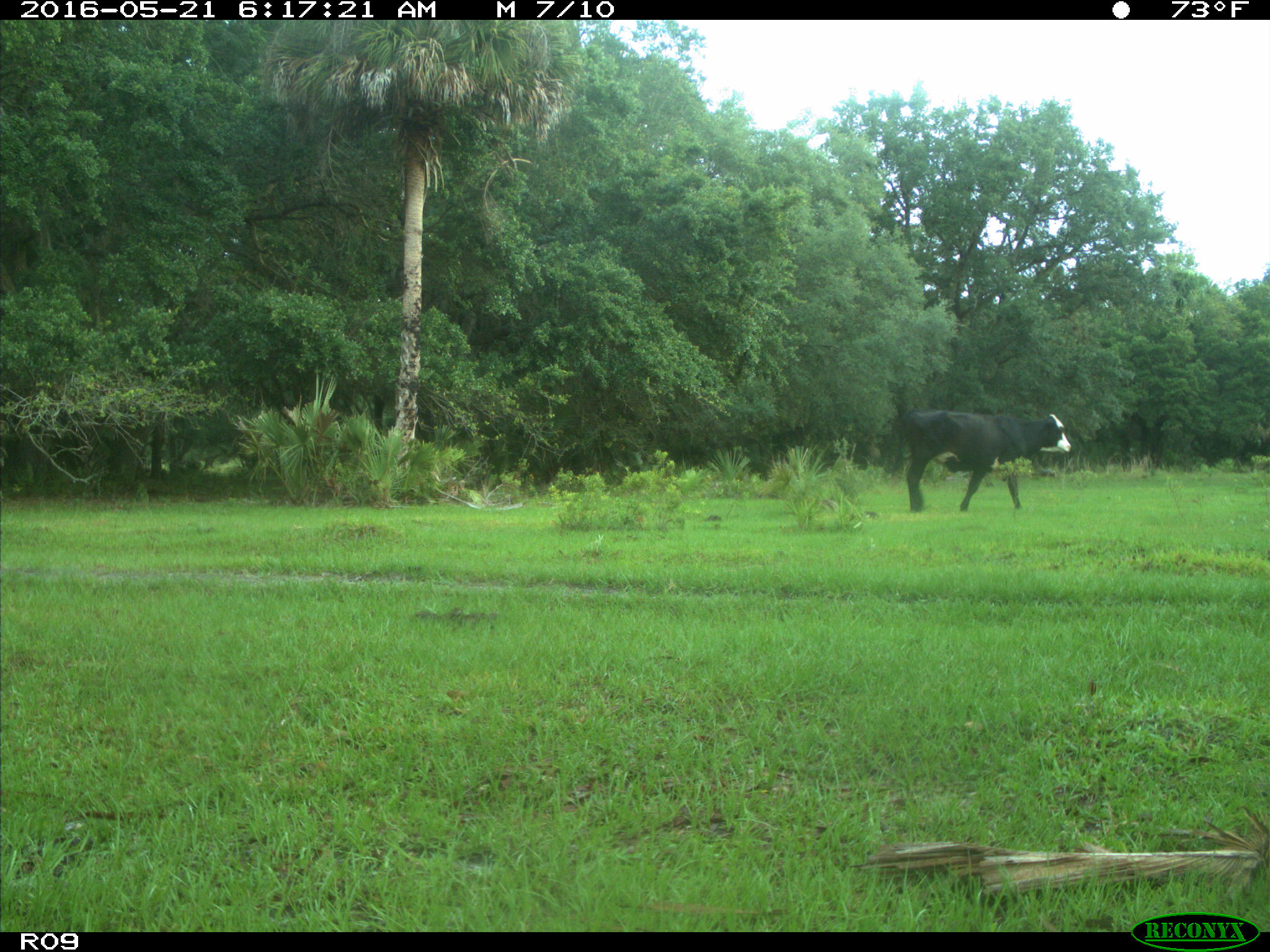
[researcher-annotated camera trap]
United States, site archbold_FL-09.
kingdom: Animalia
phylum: Chordata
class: Mammalia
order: Artiodactyla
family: Bovidae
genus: Bos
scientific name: Bos taurus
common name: domestic cow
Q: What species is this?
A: Bos taurus (domestic cow).